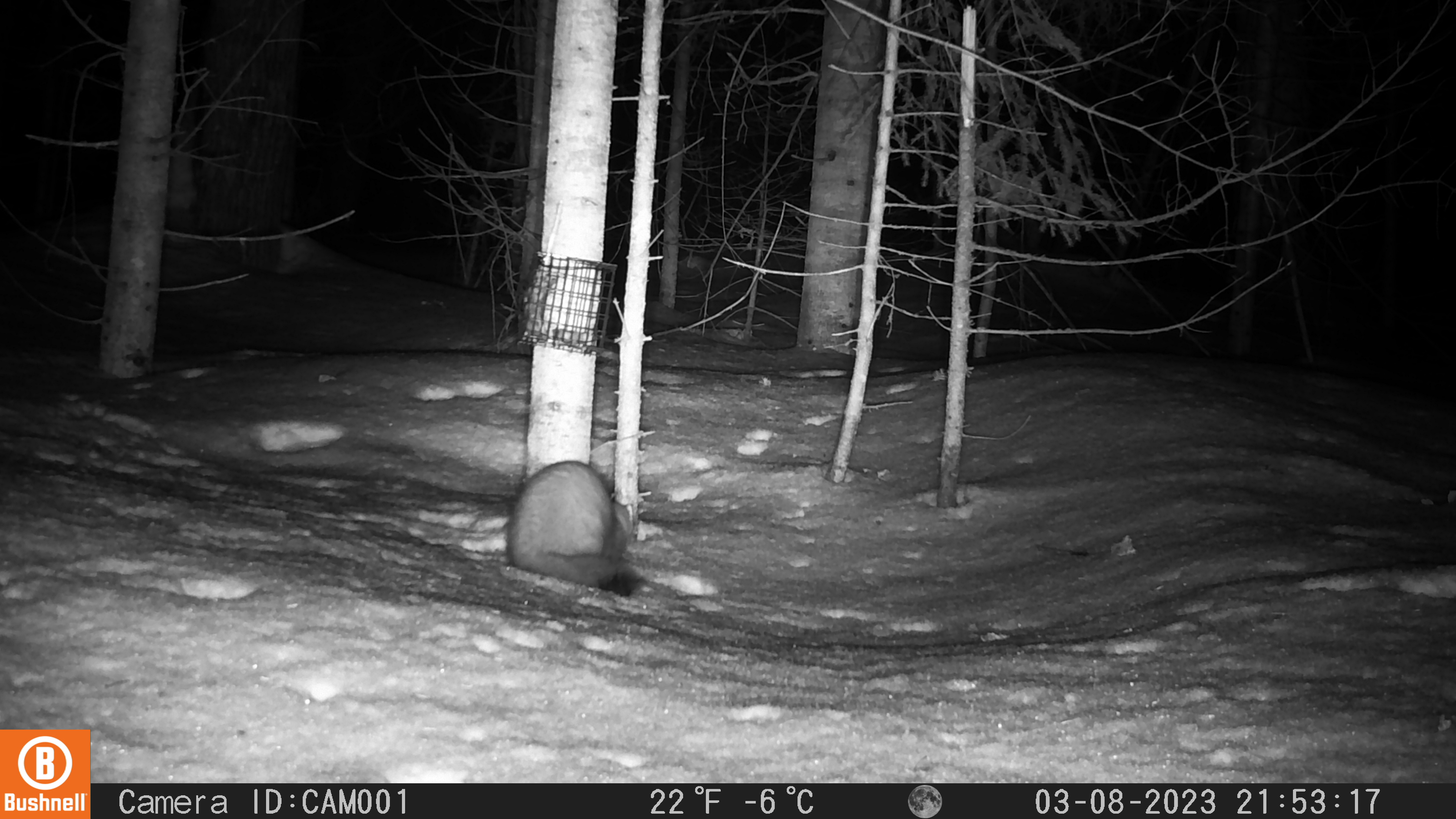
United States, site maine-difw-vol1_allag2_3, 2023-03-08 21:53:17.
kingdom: Animalia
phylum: Chordata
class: Mammalia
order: Carnivora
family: Mustelidae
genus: Martes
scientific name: Martes americana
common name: american marten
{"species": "american marten (Martes americana)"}